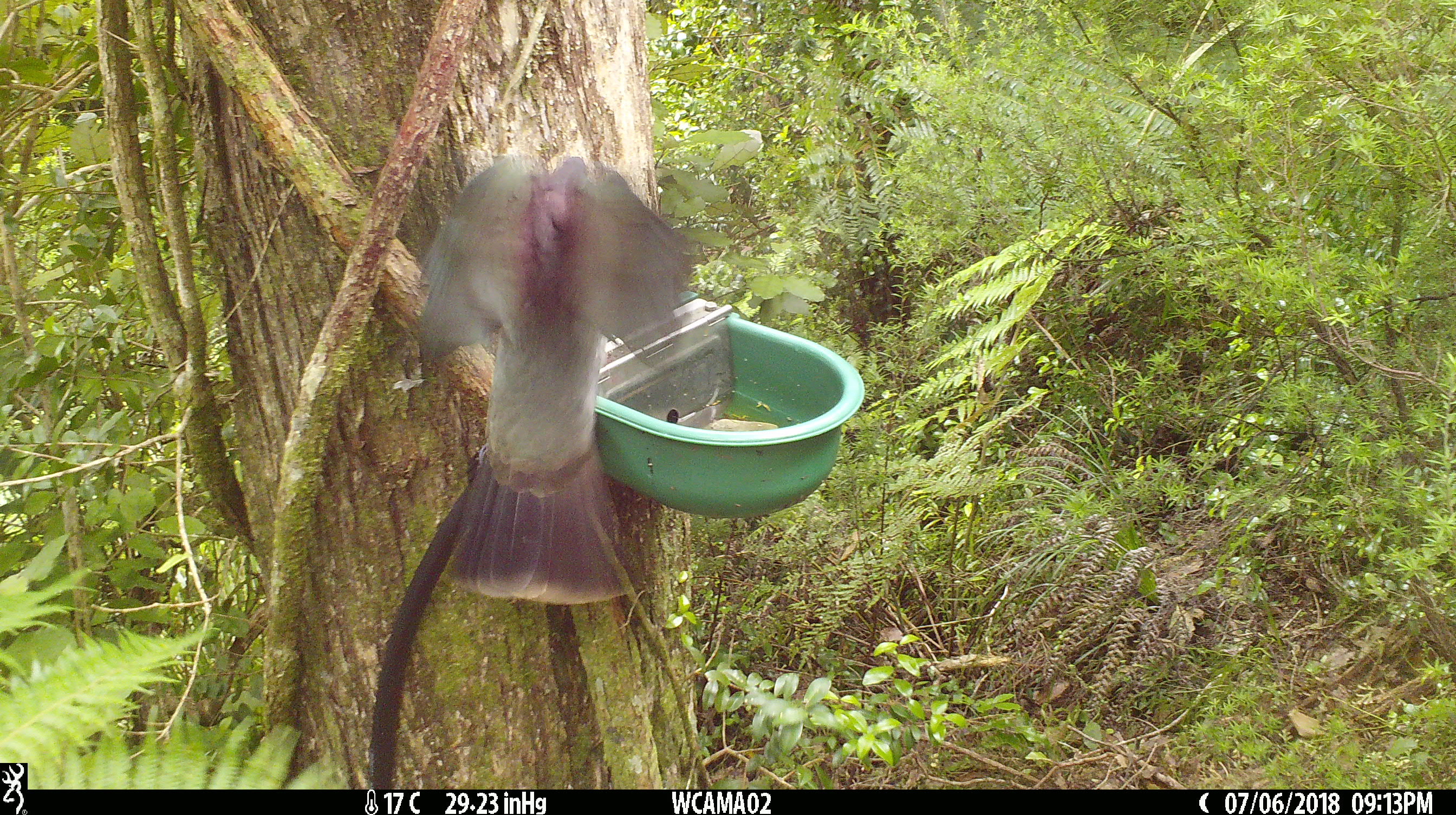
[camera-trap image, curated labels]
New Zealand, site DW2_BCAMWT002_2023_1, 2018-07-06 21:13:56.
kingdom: Animalia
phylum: Chordata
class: Aves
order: Columbiformes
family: Columbidae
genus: Hemiphaga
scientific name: Hemiphaga novaeseelandiae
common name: new zealand pigeon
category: kereru